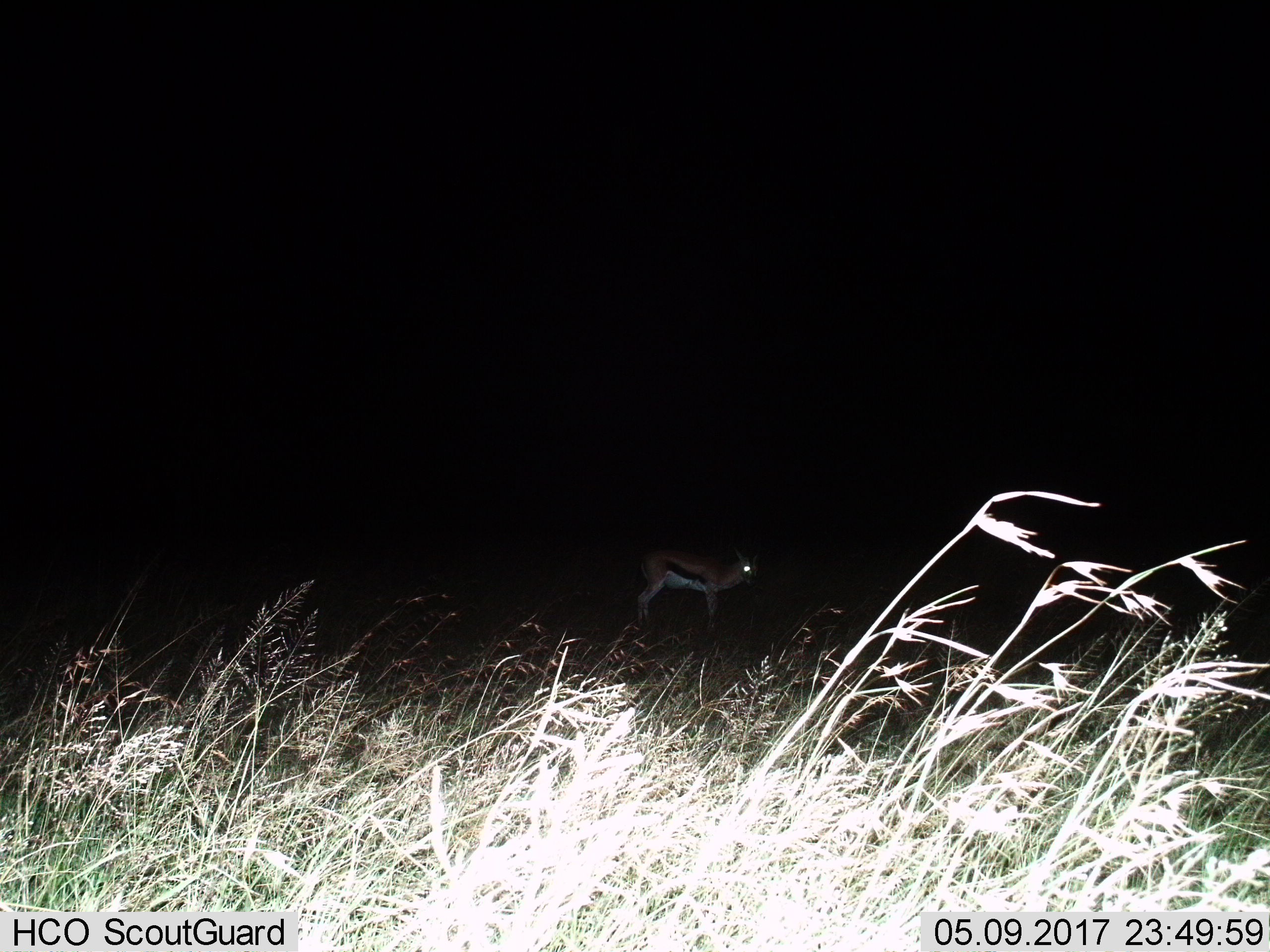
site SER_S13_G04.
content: unidentified animal